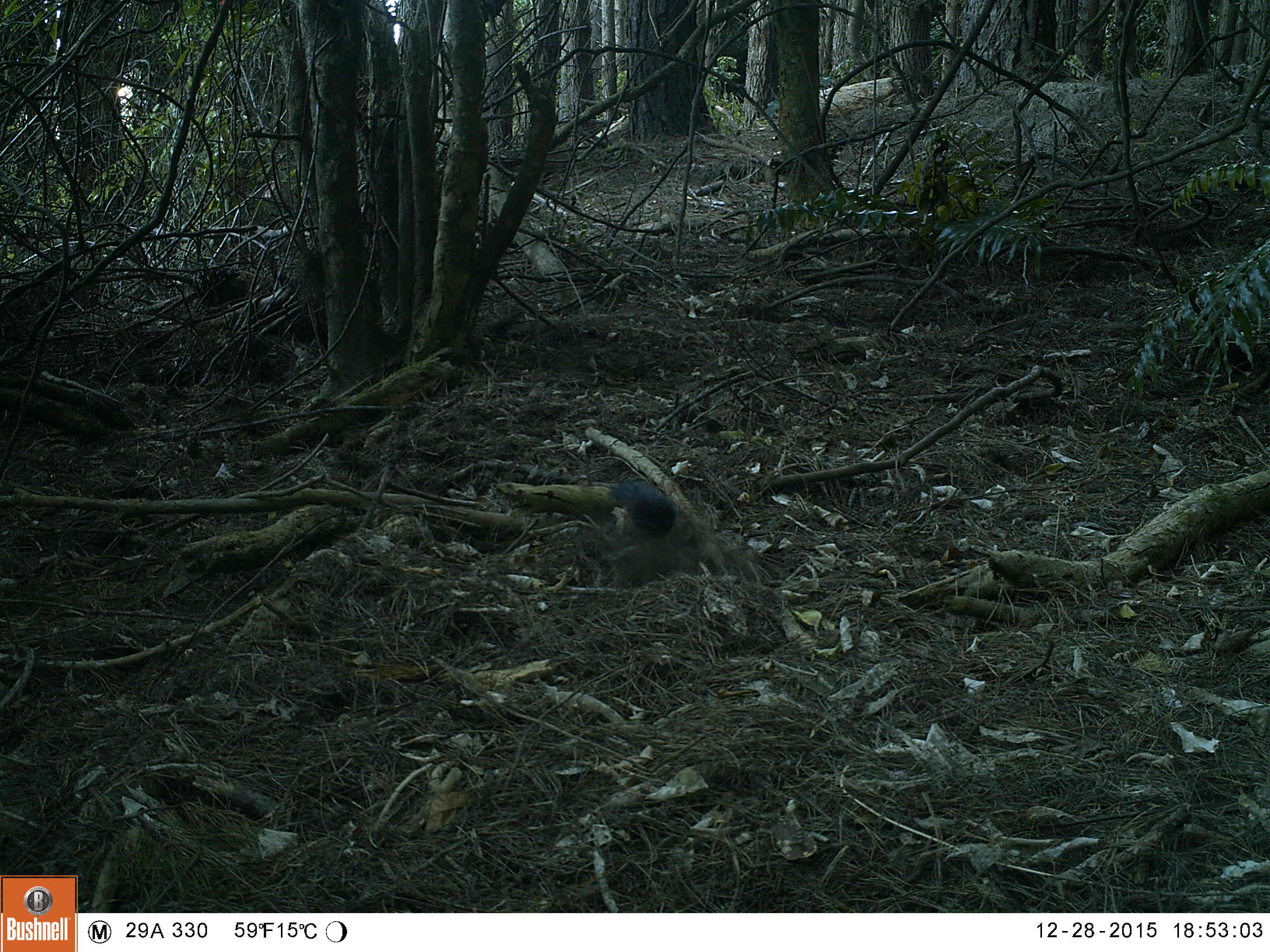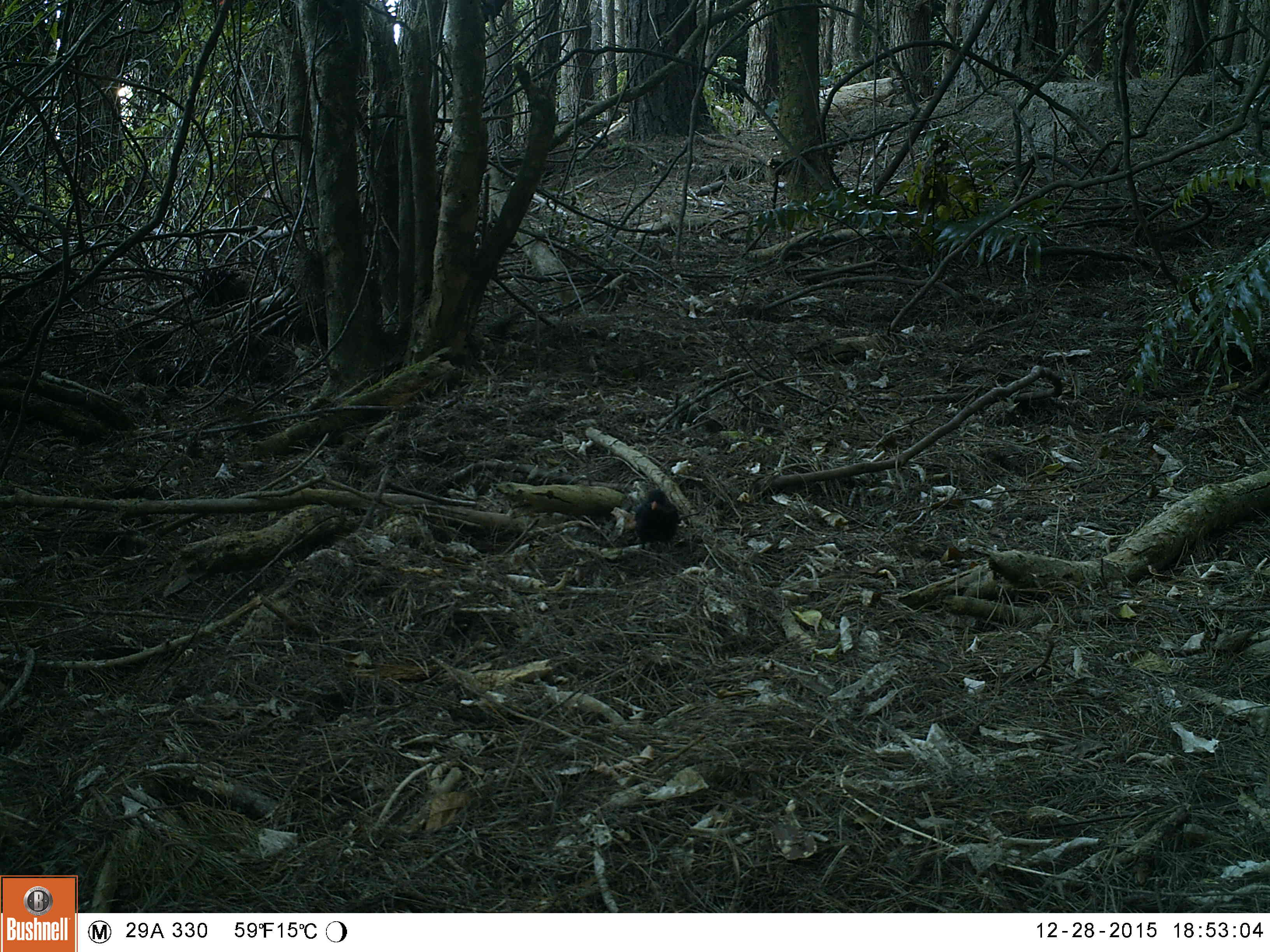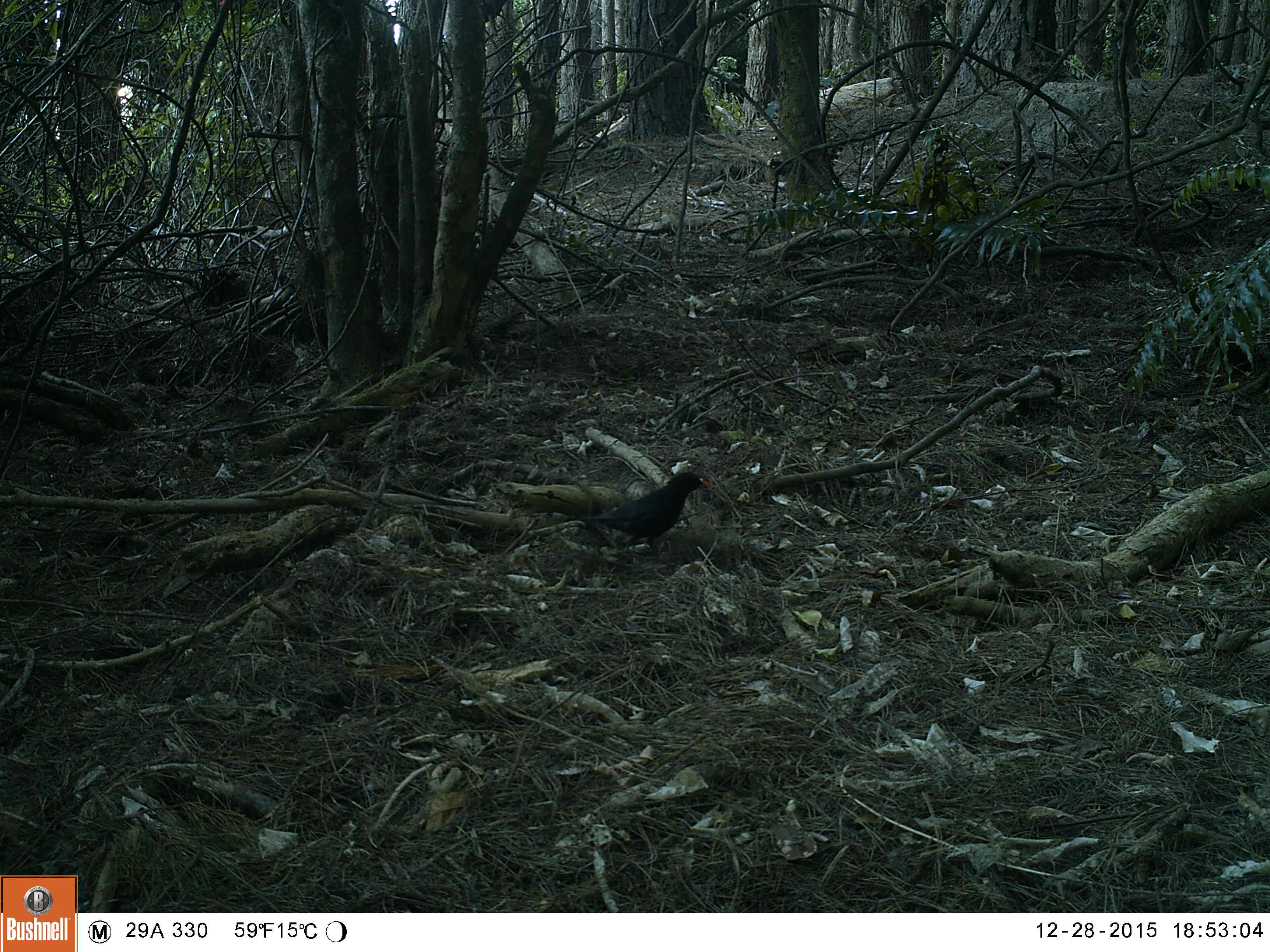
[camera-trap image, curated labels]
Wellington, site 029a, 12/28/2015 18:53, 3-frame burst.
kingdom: Animalia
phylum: Chordata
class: Aves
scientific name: Aves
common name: bird